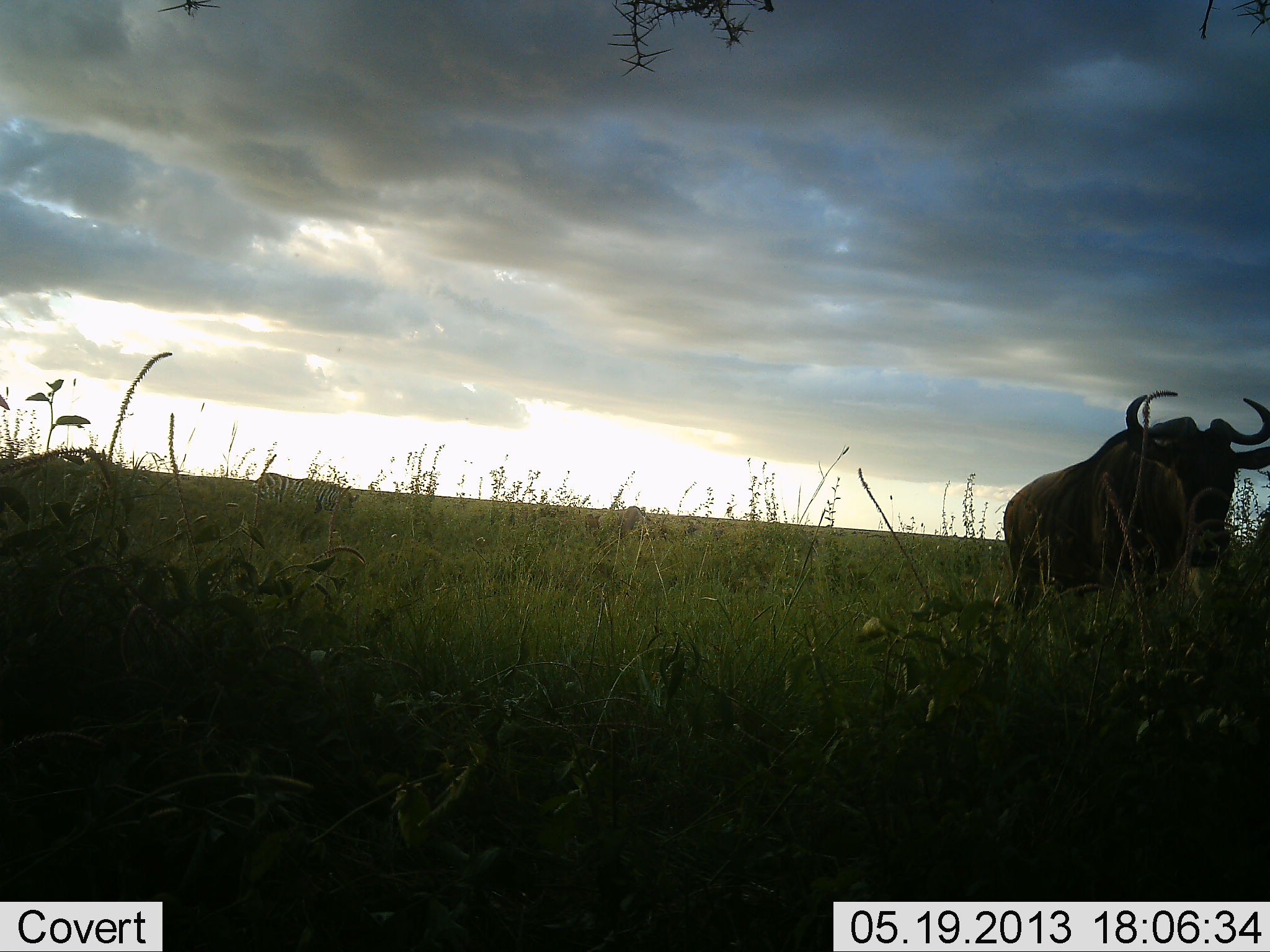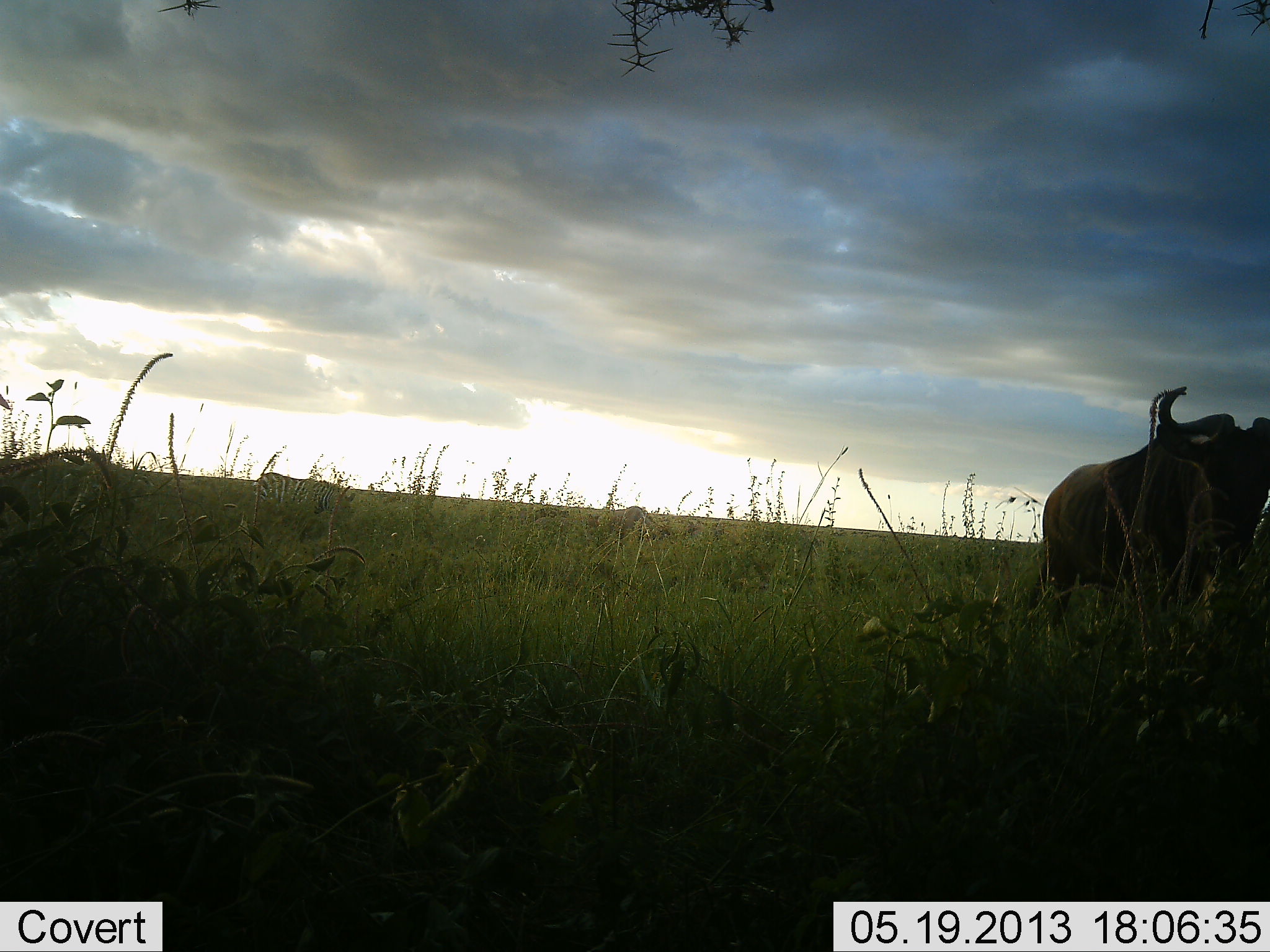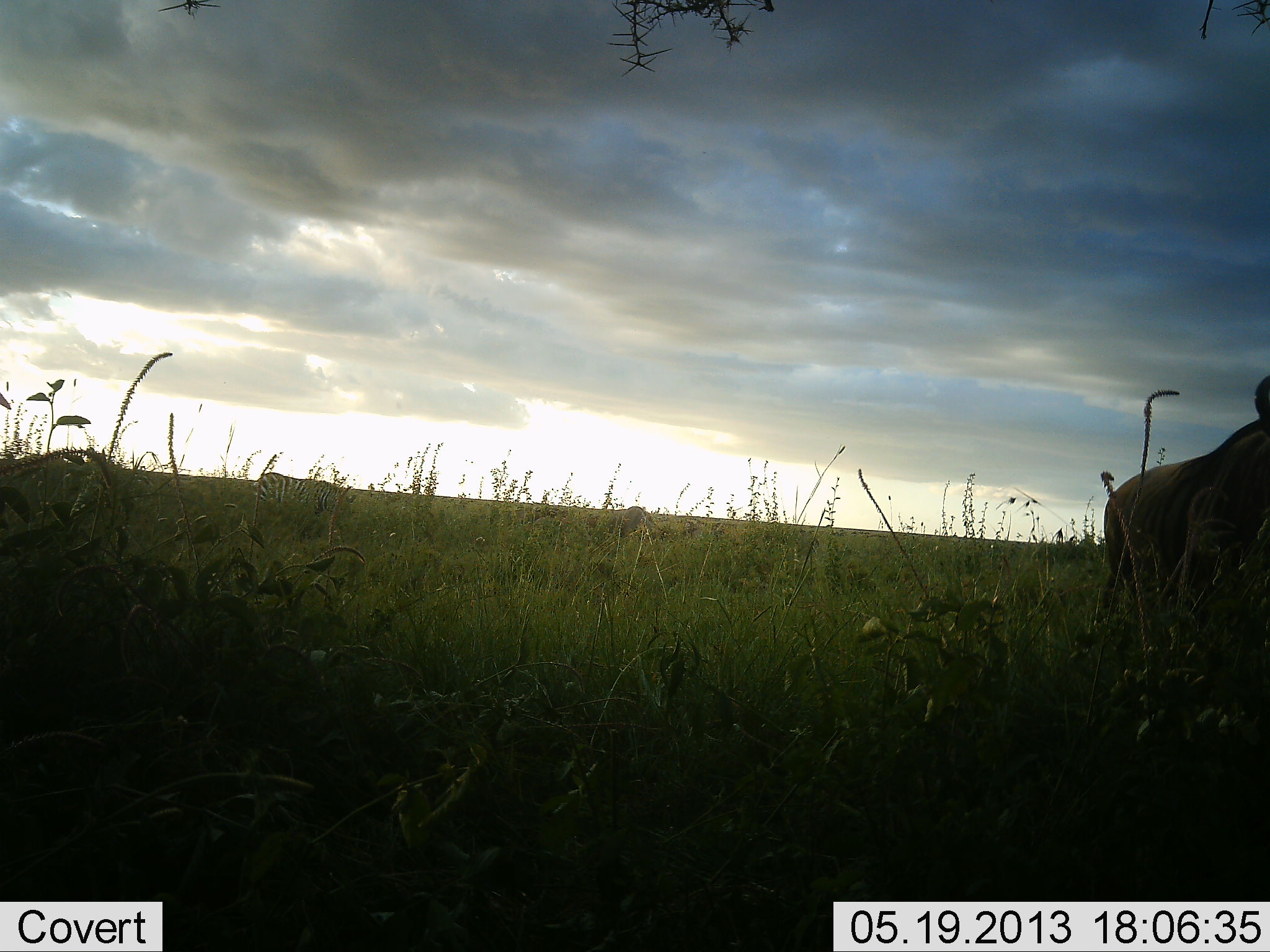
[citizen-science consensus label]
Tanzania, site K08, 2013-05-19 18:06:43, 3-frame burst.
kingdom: Animalia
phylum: Chordata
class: Mammalia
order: Artiodactyla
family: Bovidae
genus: Connochaetes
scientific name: Connochaetes taurinus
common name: blue wildebeest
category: wildebeest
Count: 1.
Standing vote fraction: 30%.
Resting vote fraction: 0%.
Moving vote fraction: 70%.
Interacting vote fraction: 0%.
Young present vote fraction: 0%.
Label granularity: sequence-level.